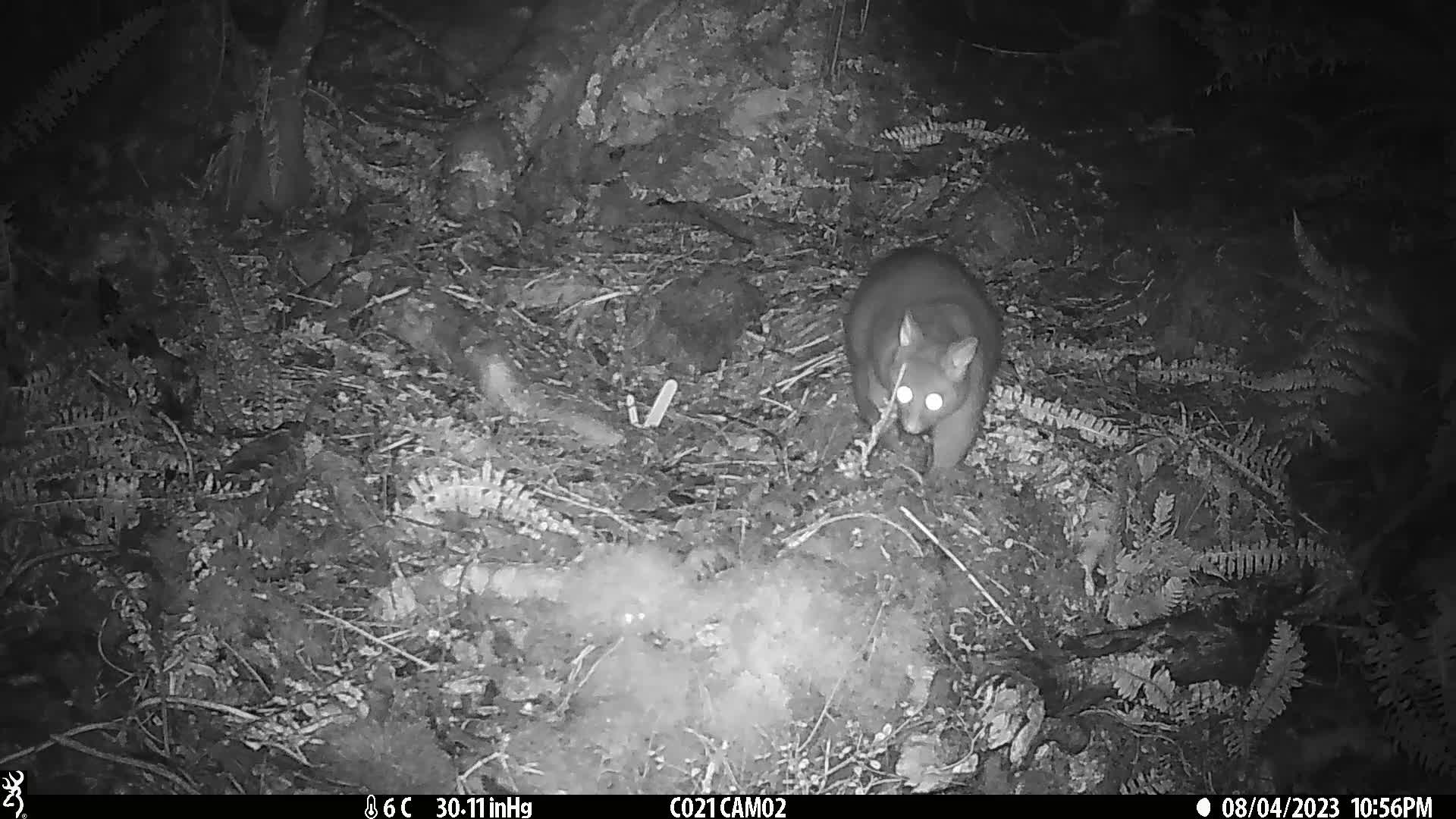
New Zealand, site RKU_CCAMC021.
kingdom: Animalia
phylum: Chordata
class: Mammalia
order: Diprotodontia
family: Phalangeridae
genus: Trichosurus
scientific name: Trichosurus vulpecula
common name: common brushtail possum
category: possum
Possum (common brushtail possum) (Trichosurus vulpecula).